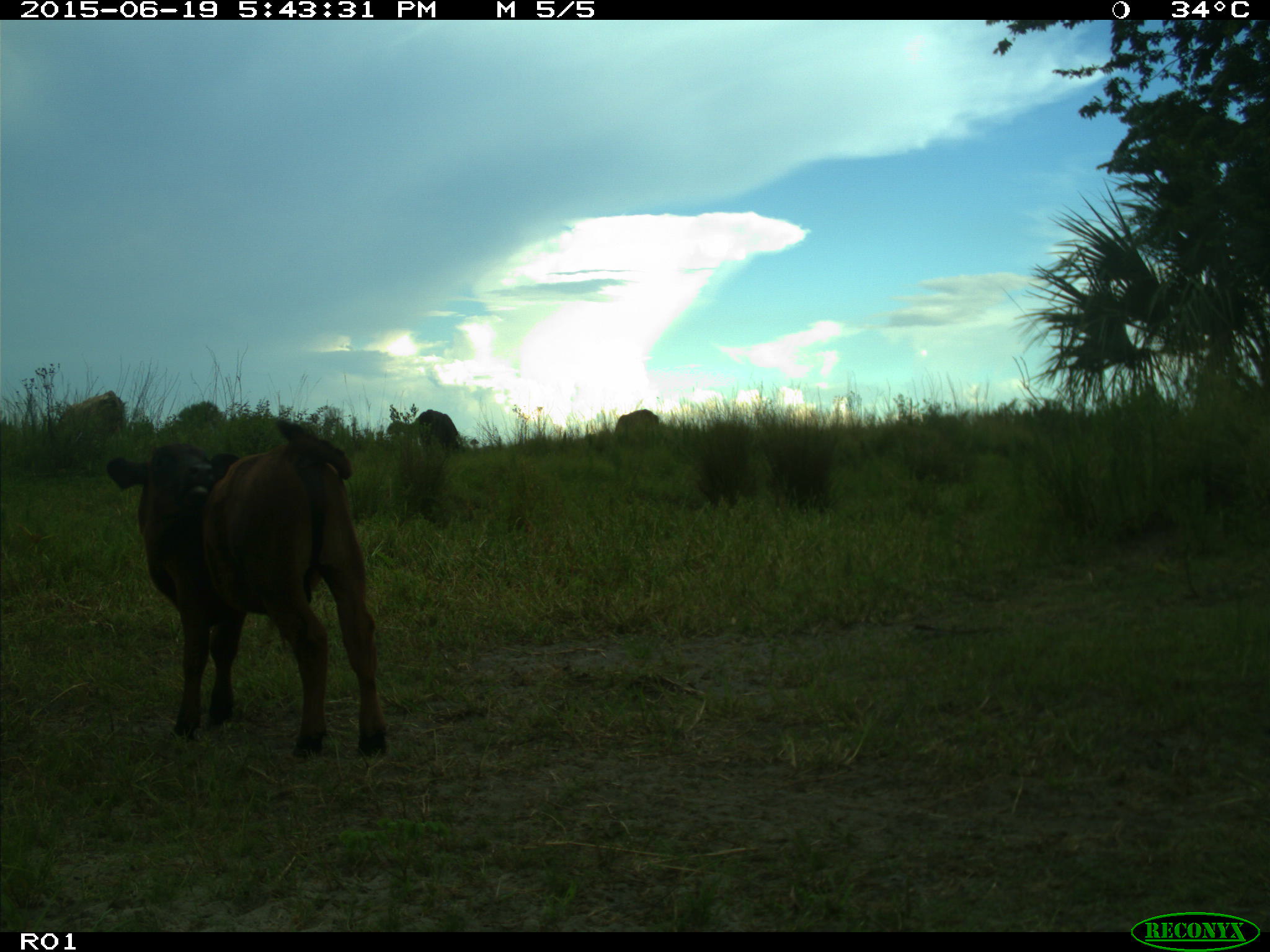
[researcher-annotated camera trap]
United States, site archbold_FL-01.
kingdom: Animalia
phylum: Chordata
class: Mammalia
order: Artiodactyla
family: Bovidae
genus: Bos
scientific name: Bos taurus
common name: domestic cow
Bos taurus (domestic cow).